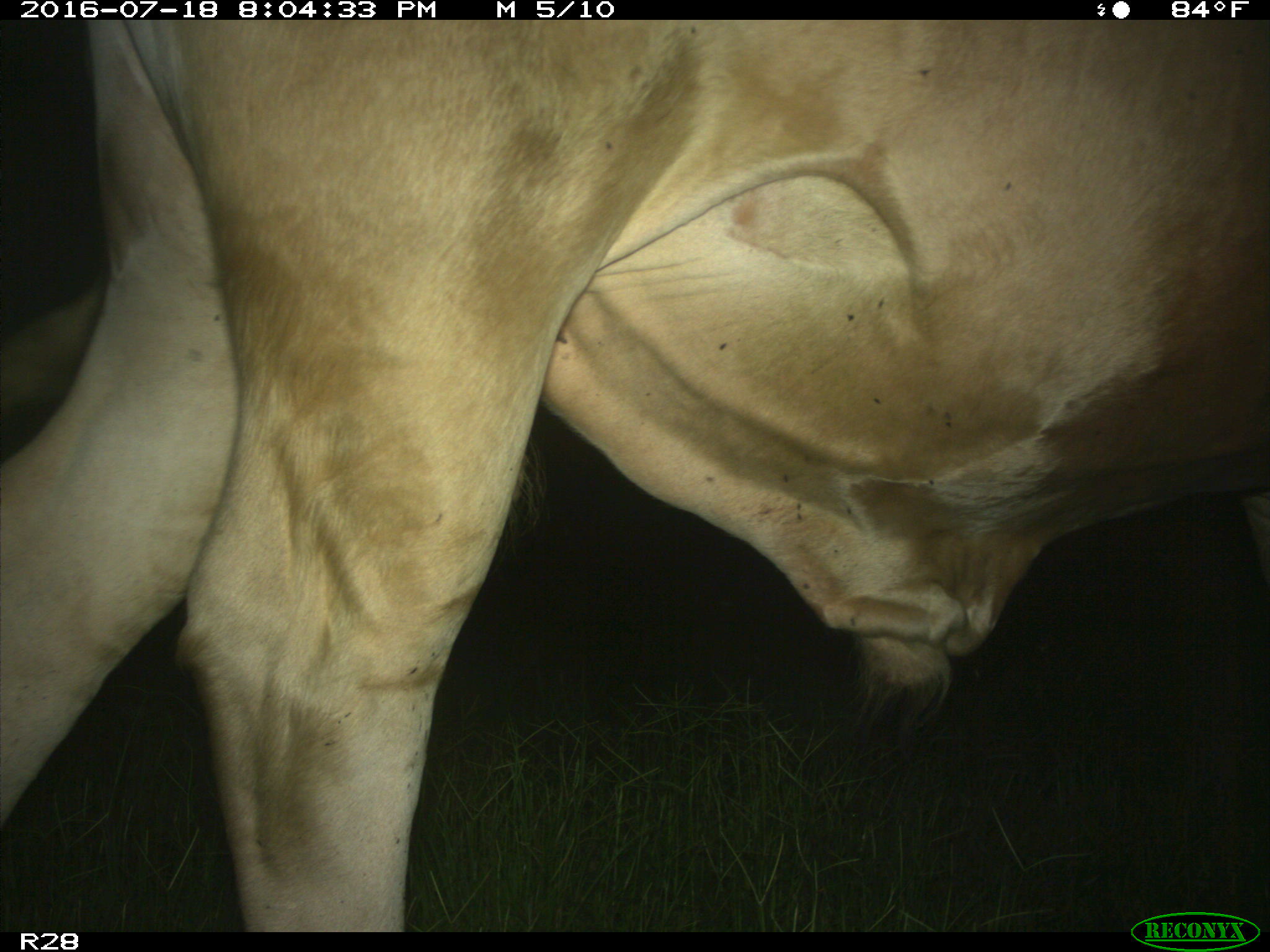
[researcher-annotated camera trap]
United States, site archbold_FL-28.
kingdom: Animalia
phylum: Chordata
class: Mammalia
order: Artiodactyla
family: Bovidae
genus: Bos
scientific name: Bos taurus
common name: domestic cow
Bos taurus (domestic cow).